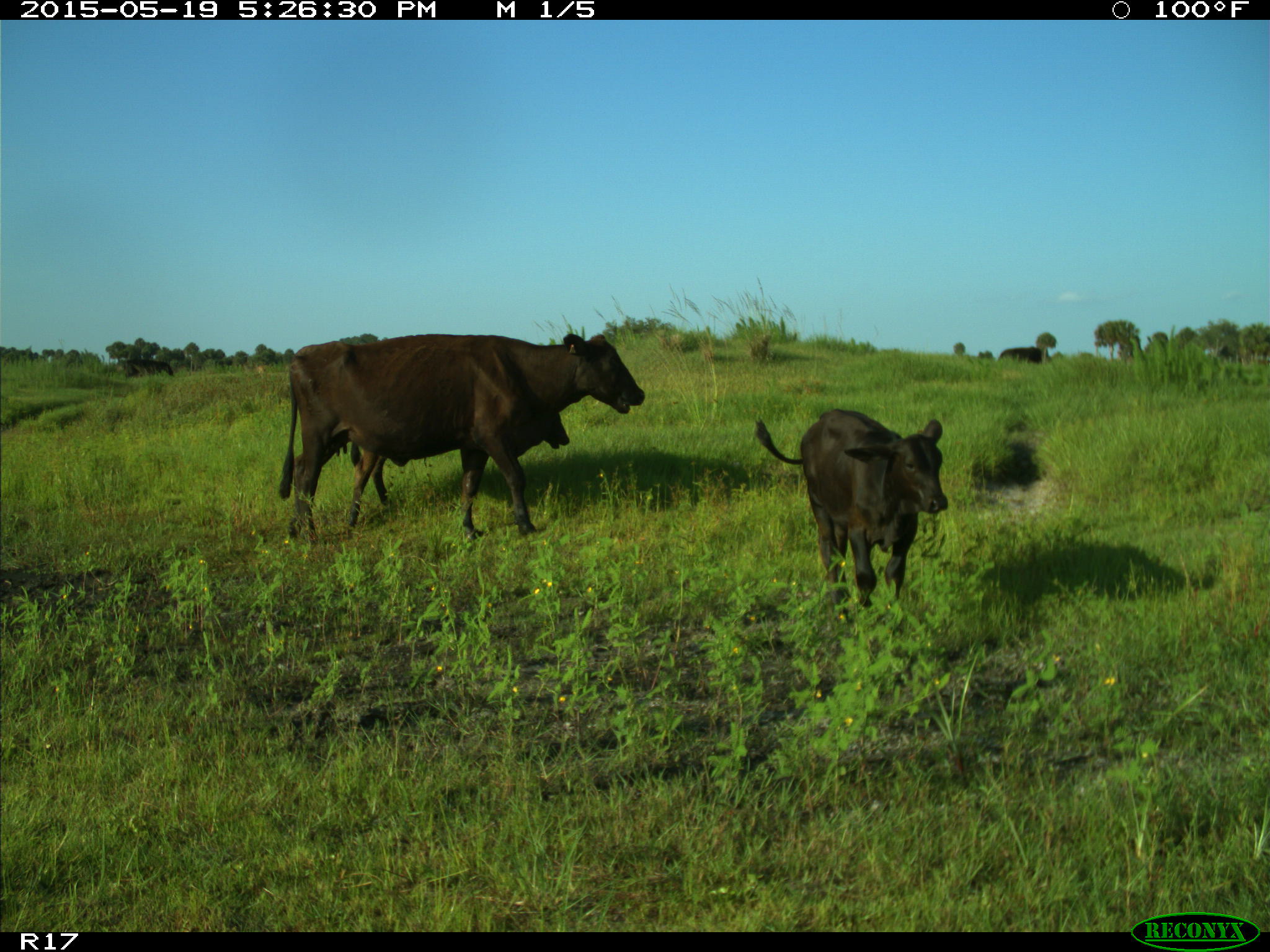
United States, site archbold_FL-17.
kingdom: Animalia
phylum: Chordata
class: Mammalia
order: Artiodactyla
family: Bovidae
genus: Bos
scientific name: Bos taurus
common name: domestic cow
Bos taurus (domestic cow).